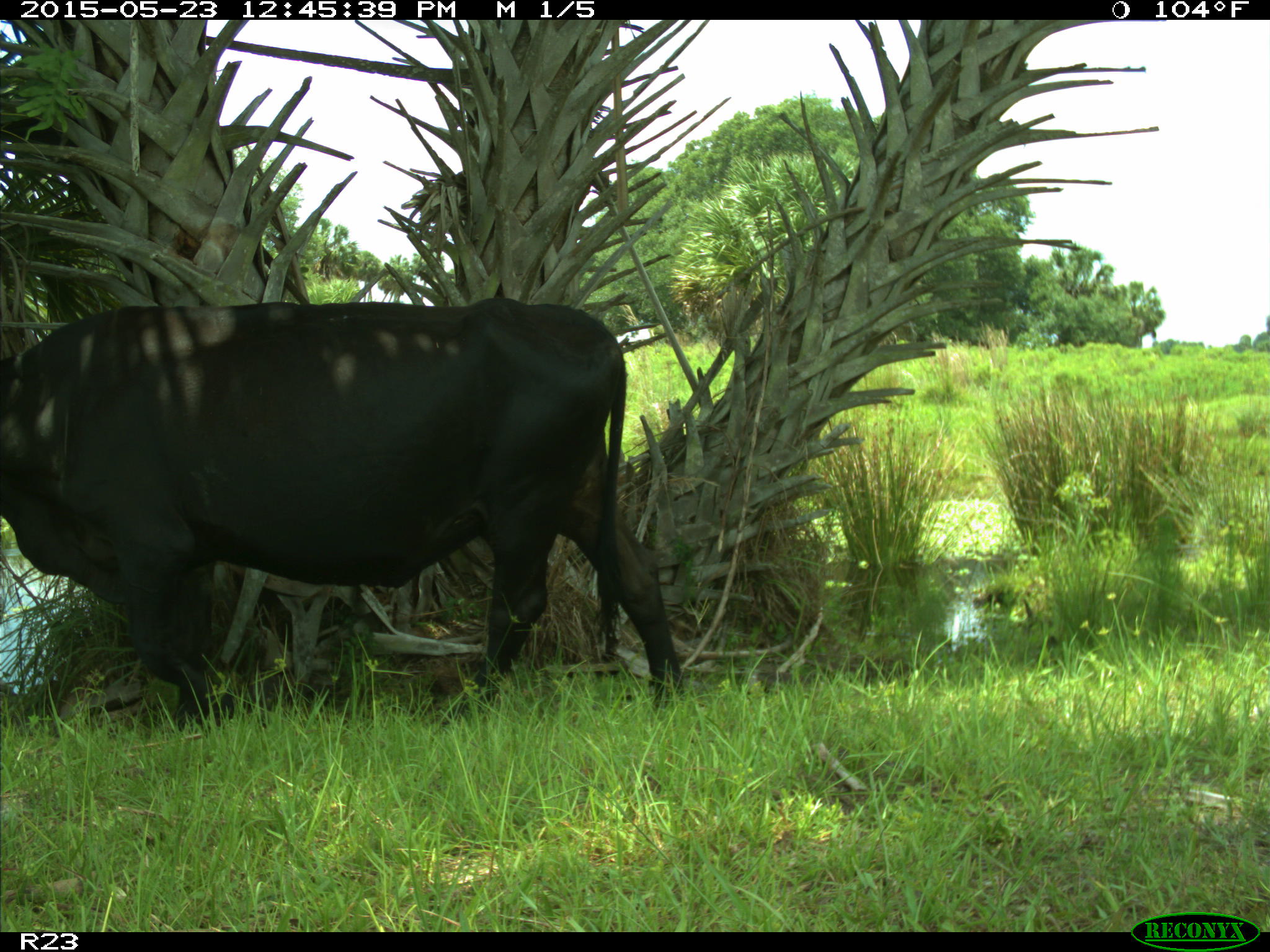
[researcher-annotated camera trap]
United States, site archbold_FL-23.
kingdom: Animalia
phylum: Chordata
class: Mammalia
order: Artiodactyla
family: Bovidae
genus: Bos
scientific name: Bos taurus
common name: domestic cow